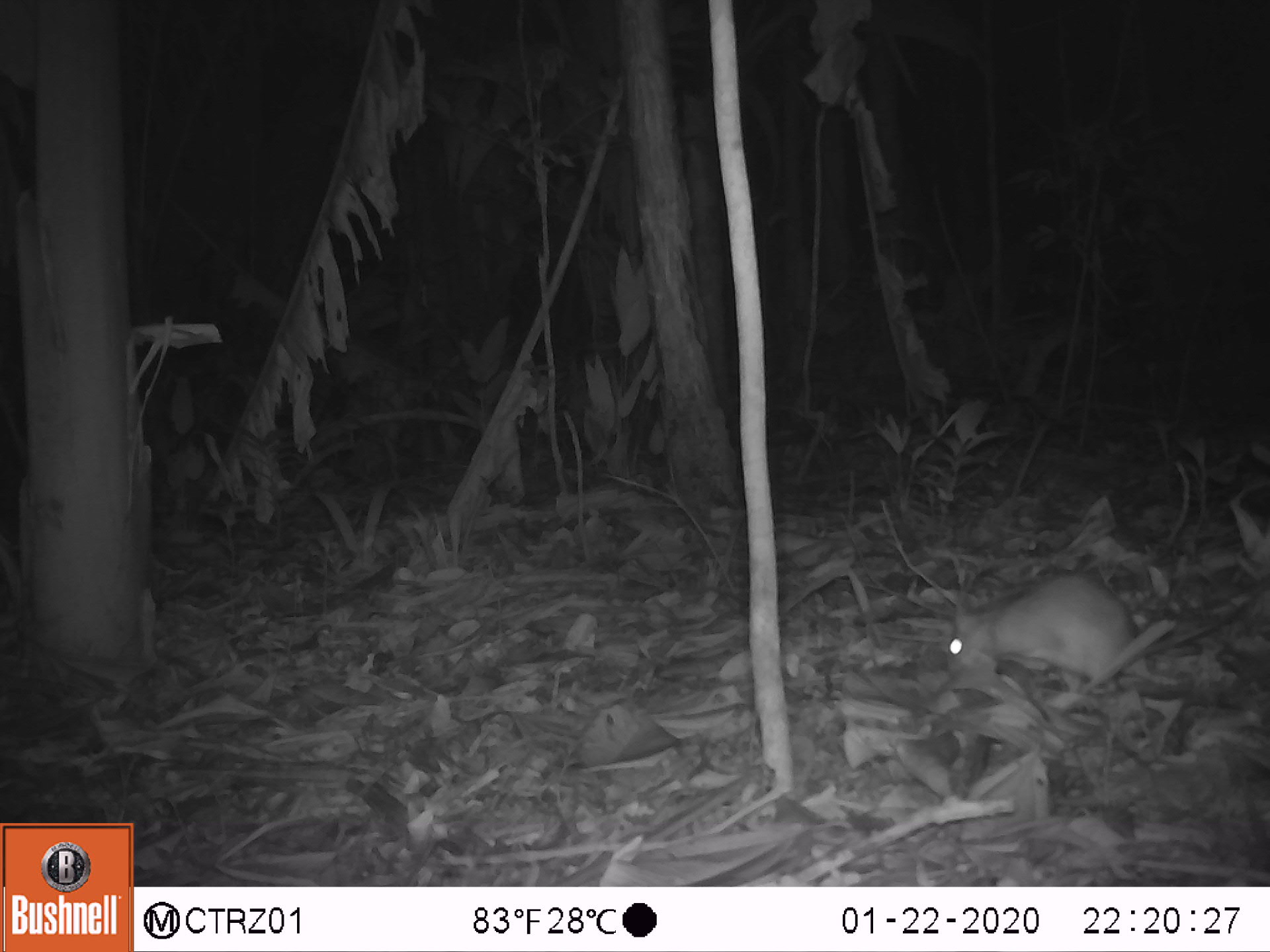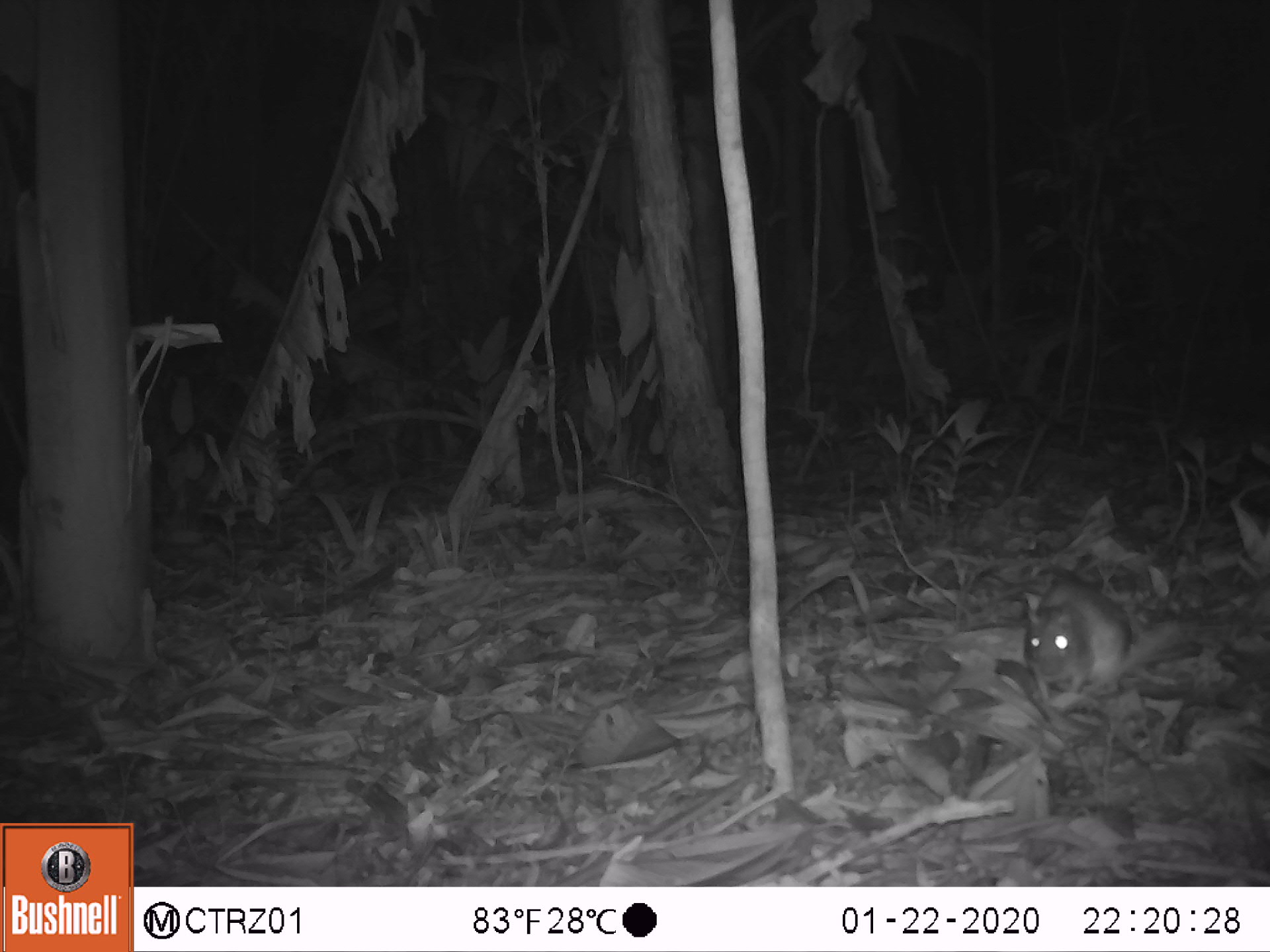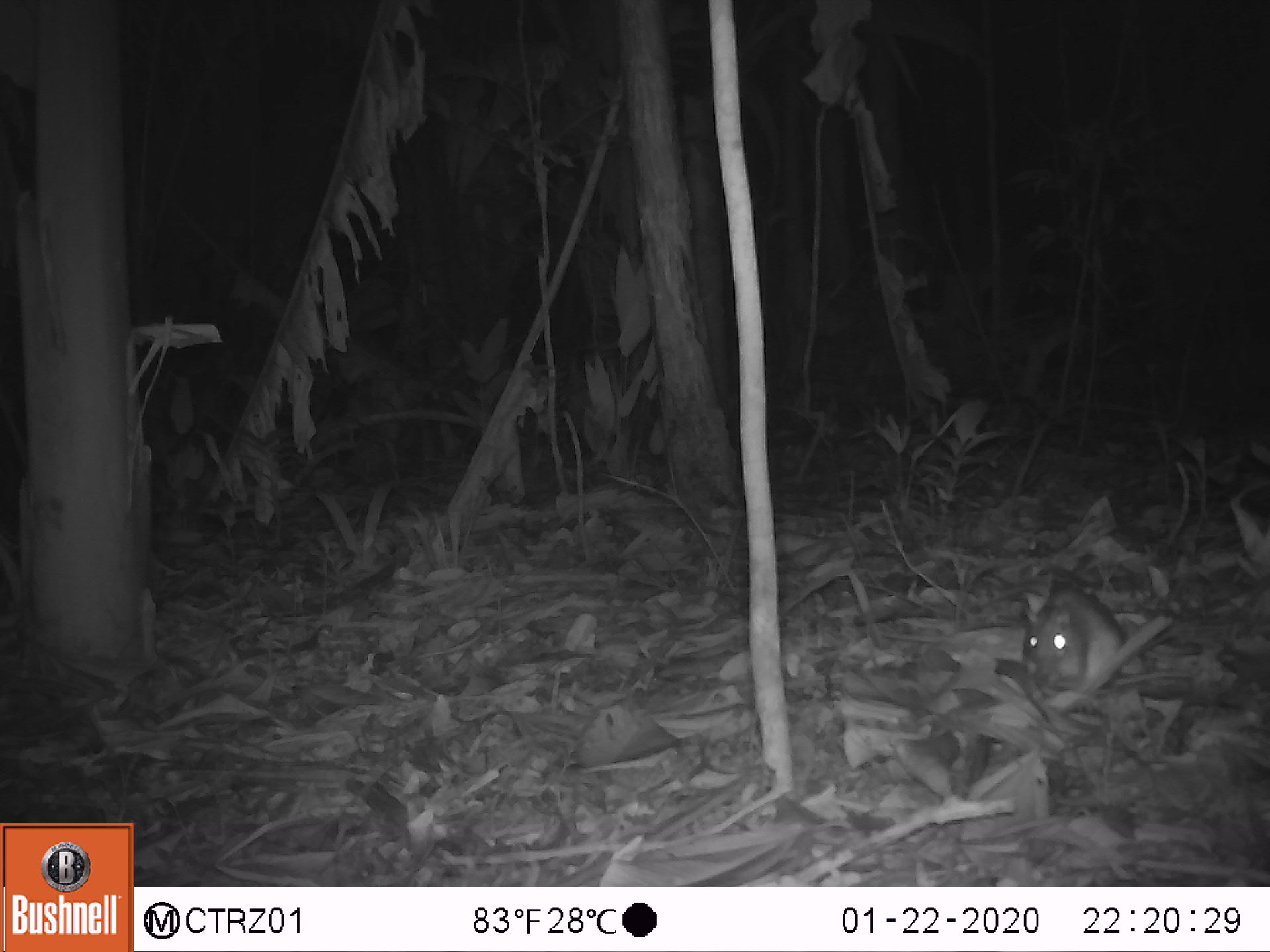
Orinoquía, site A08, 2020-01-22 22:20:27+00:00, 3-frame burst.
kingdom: Animalia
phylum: Chordata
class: Mammalia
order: Rodentia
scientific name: Rodentia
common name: rodent